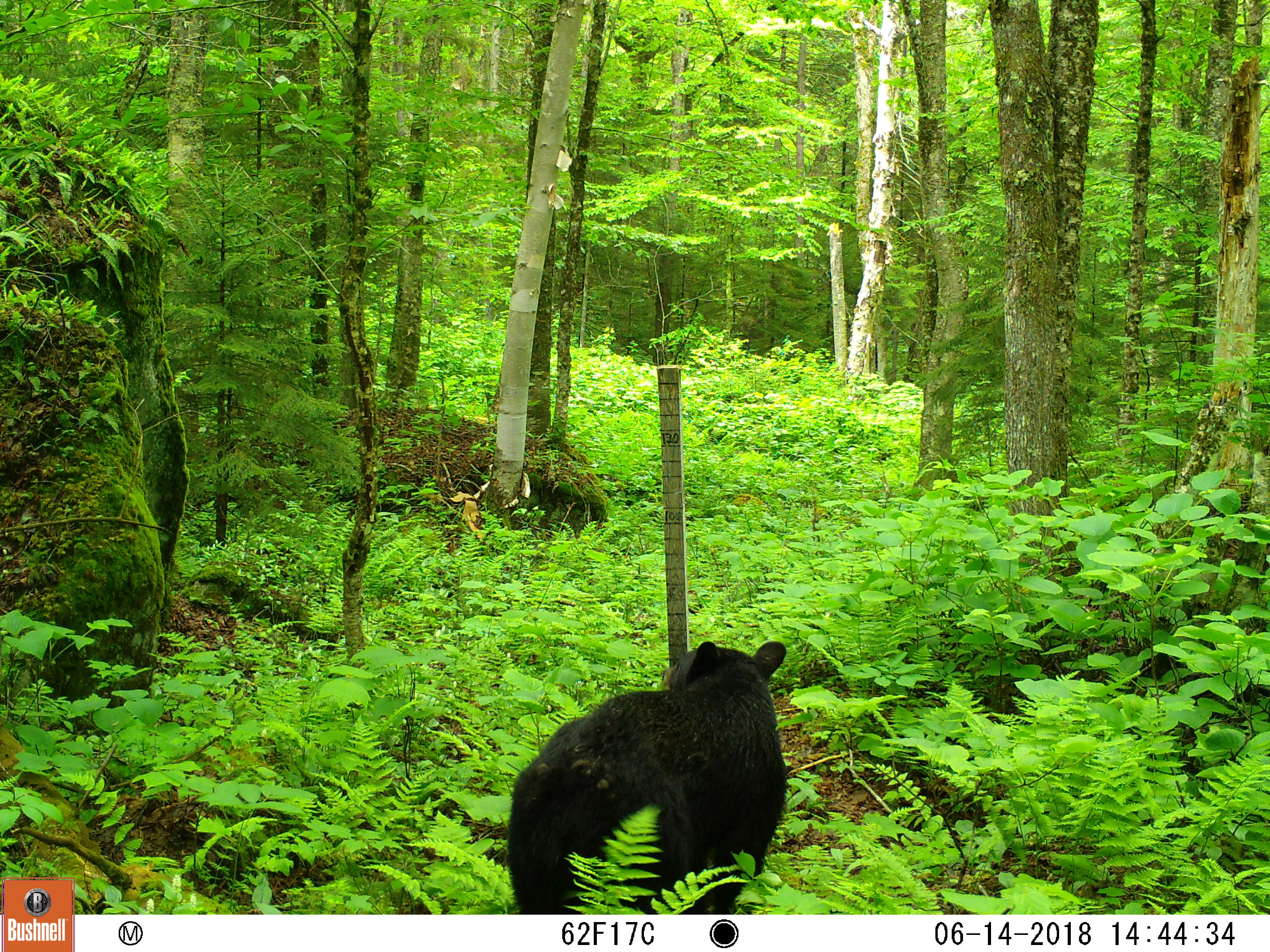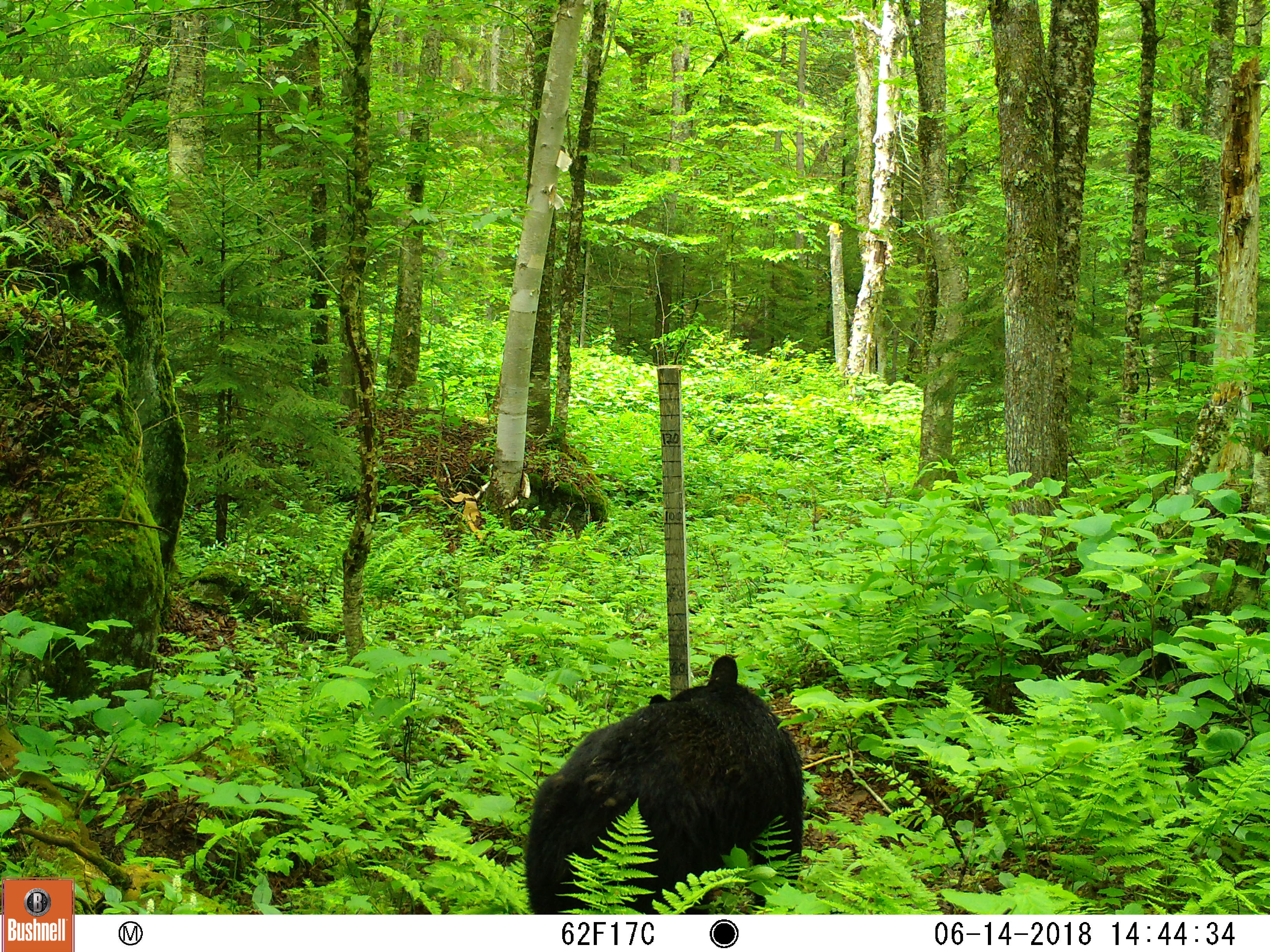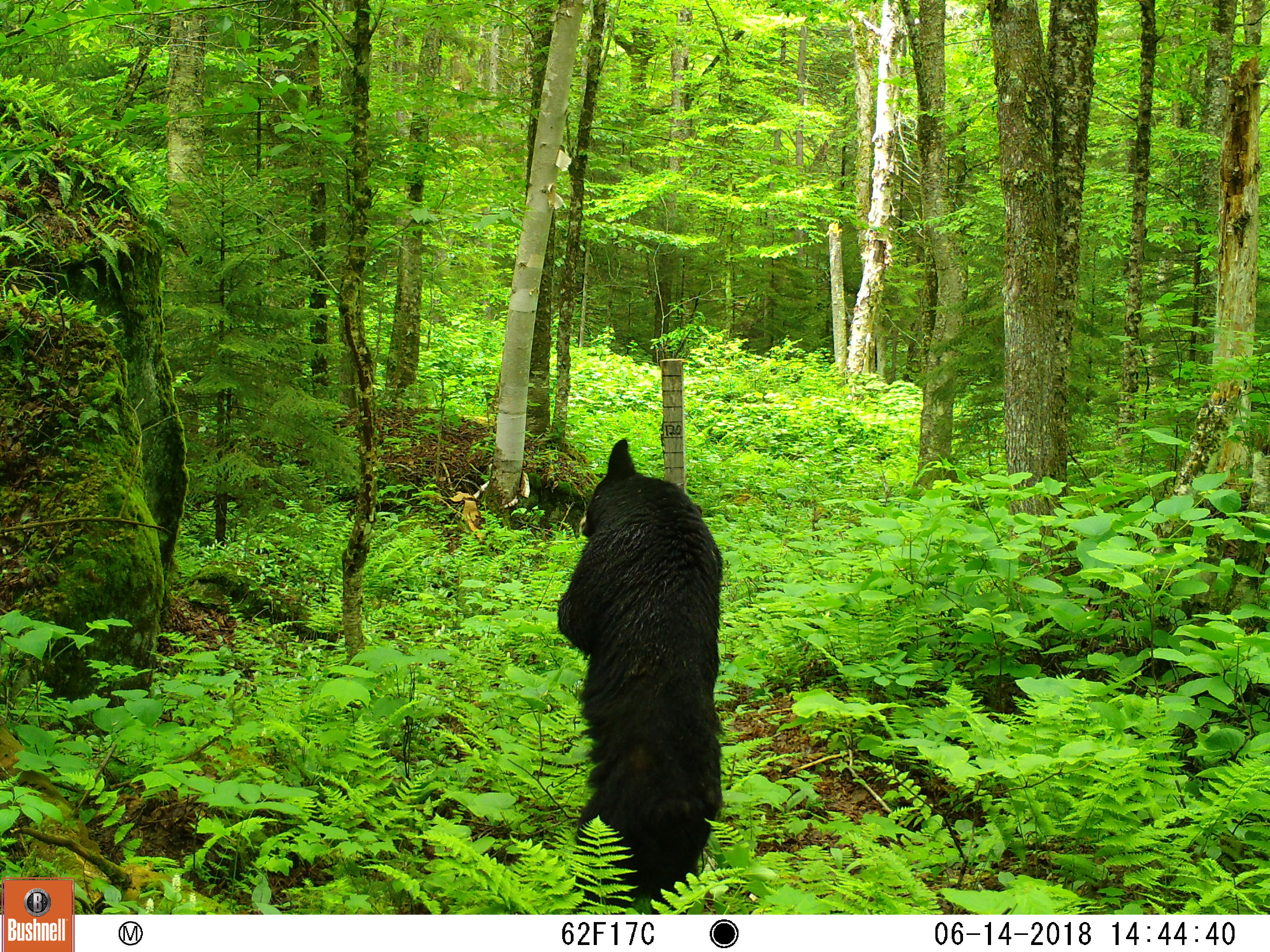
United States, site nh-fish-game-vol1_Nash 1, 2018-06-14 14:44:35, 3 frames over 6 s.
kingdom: Animalia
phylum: Chordata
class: Mammalia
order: Carnivora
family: Ursidae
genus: Ursus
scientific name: Ursus americanus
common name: black bear